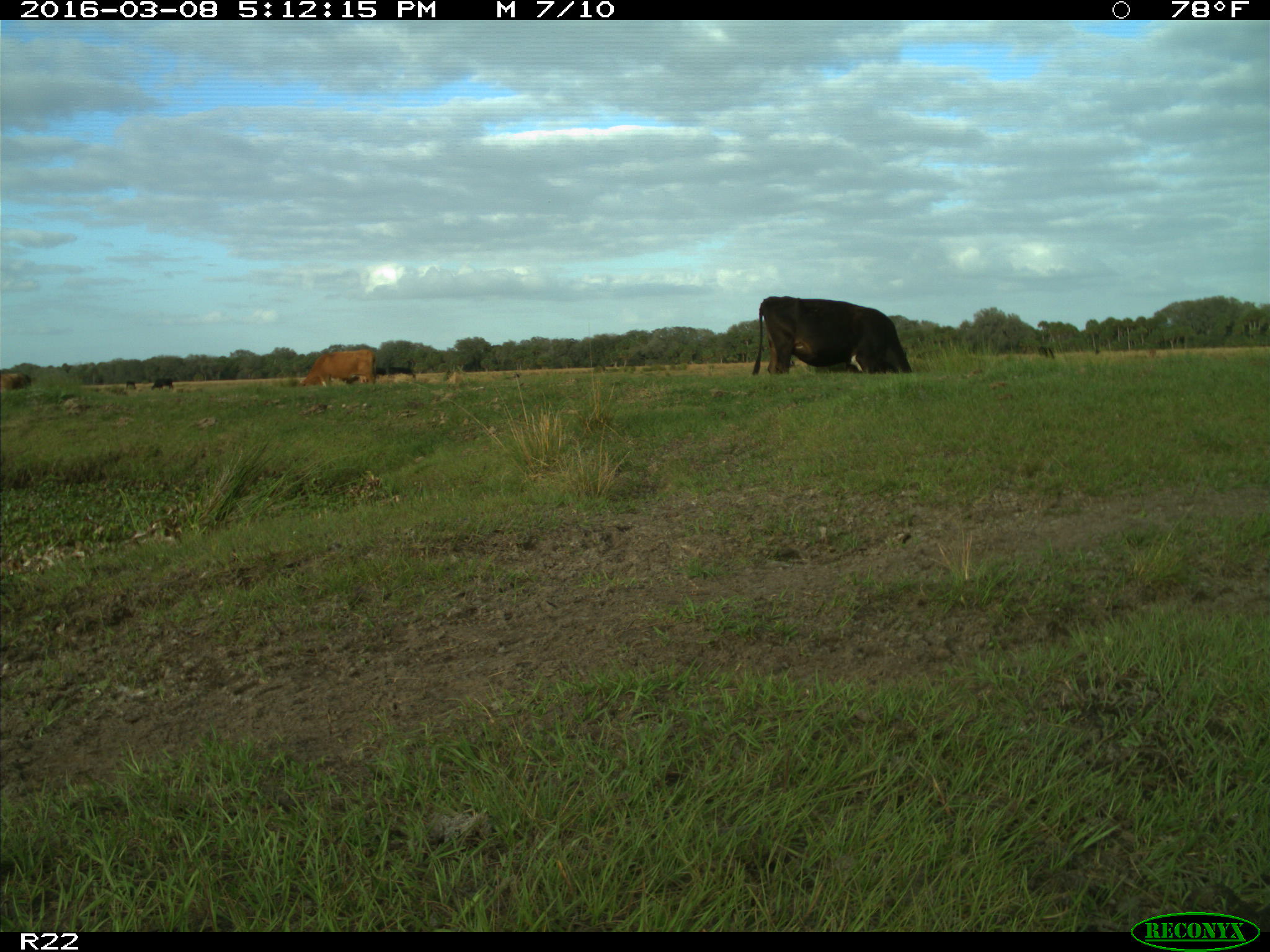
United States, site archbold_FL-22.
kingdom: Animalia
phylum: Chordata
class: Mammalia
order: Artiodactyla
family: Bovidae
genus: Bos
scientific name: Bos taurus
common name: domestic cow